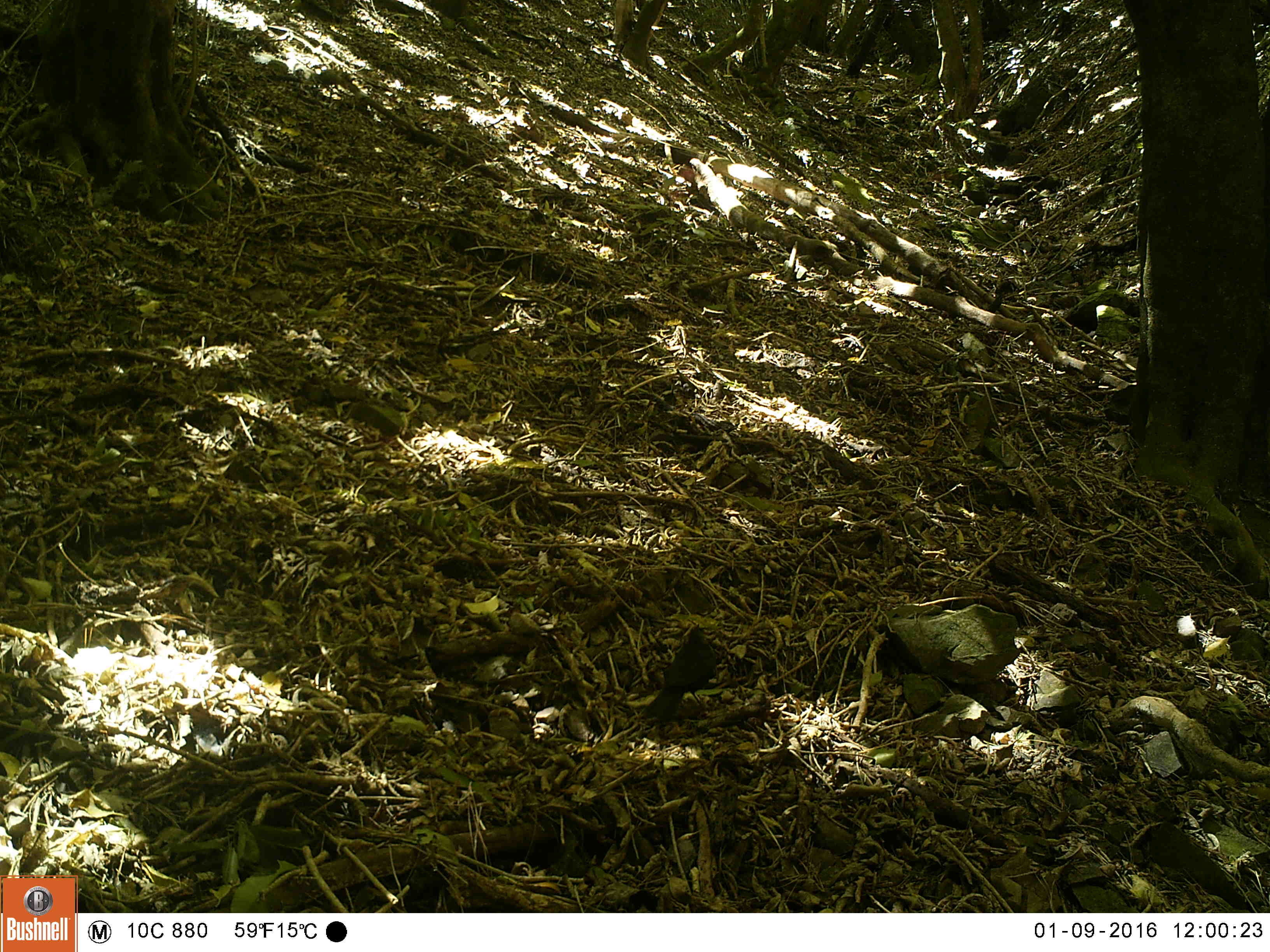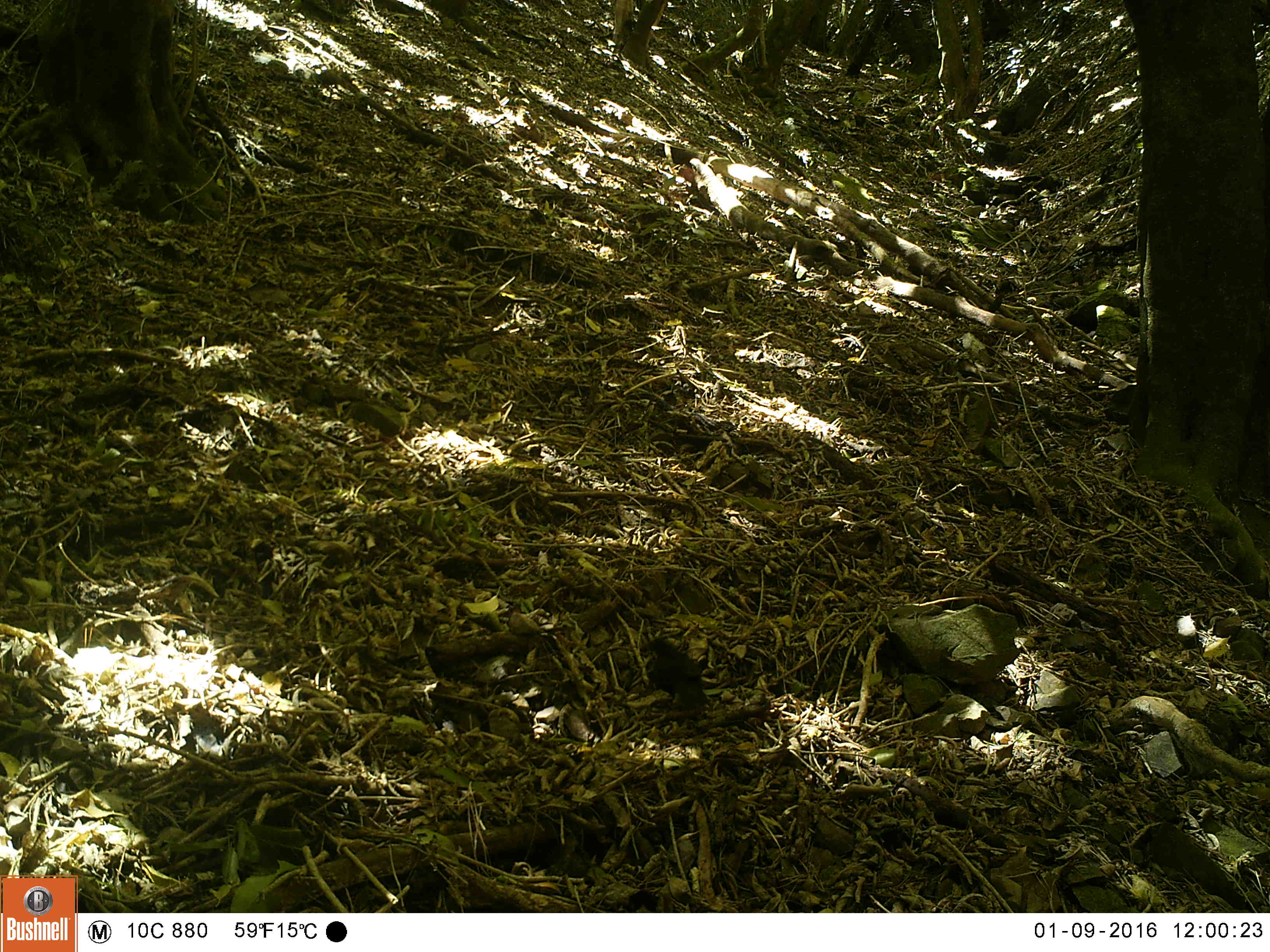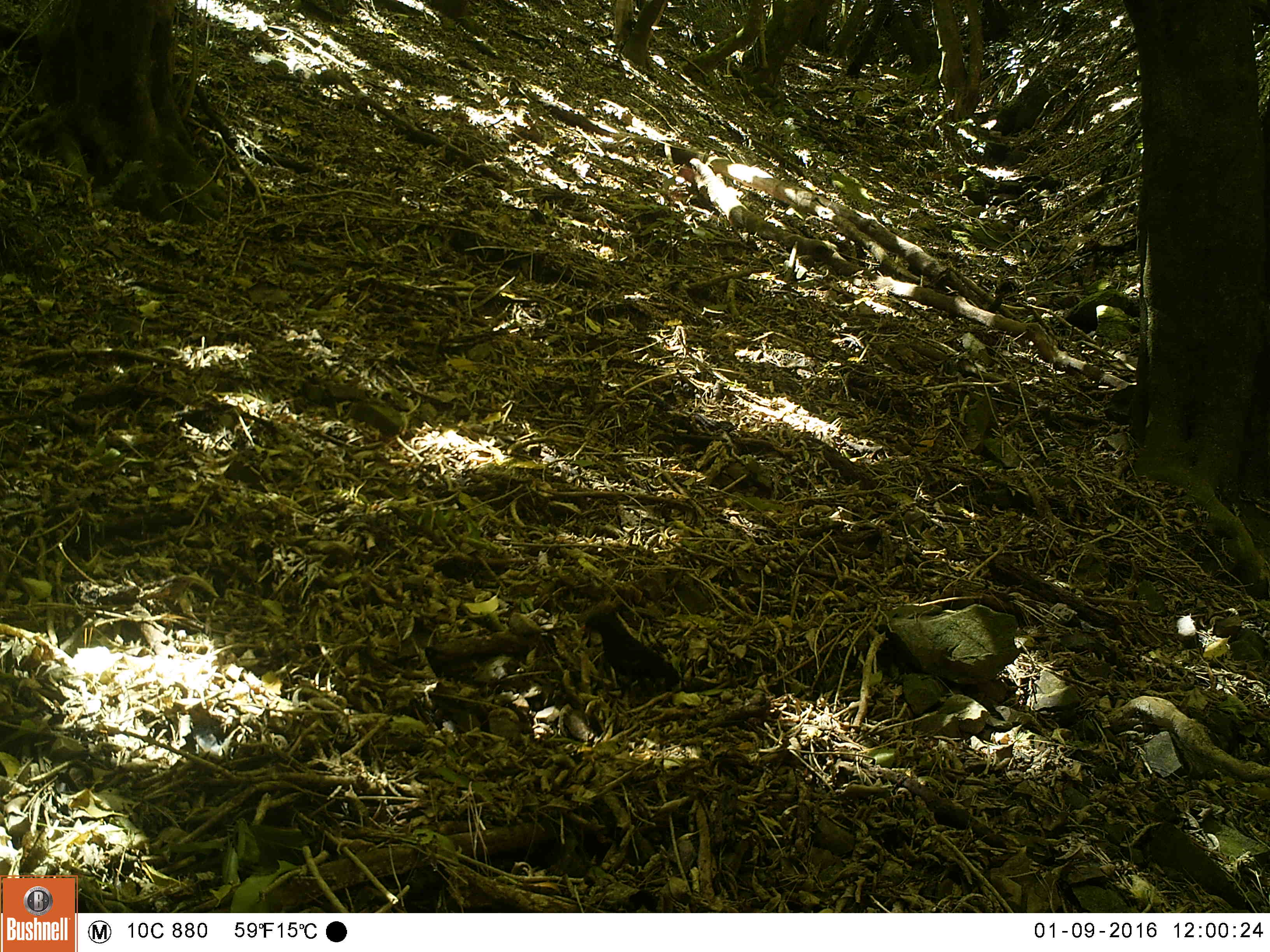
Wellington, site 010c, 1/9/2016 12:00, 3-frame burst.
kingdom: Animalia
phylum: Chordata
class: Aves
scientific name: Aves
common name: bird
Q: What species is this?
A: Bird (Aves).